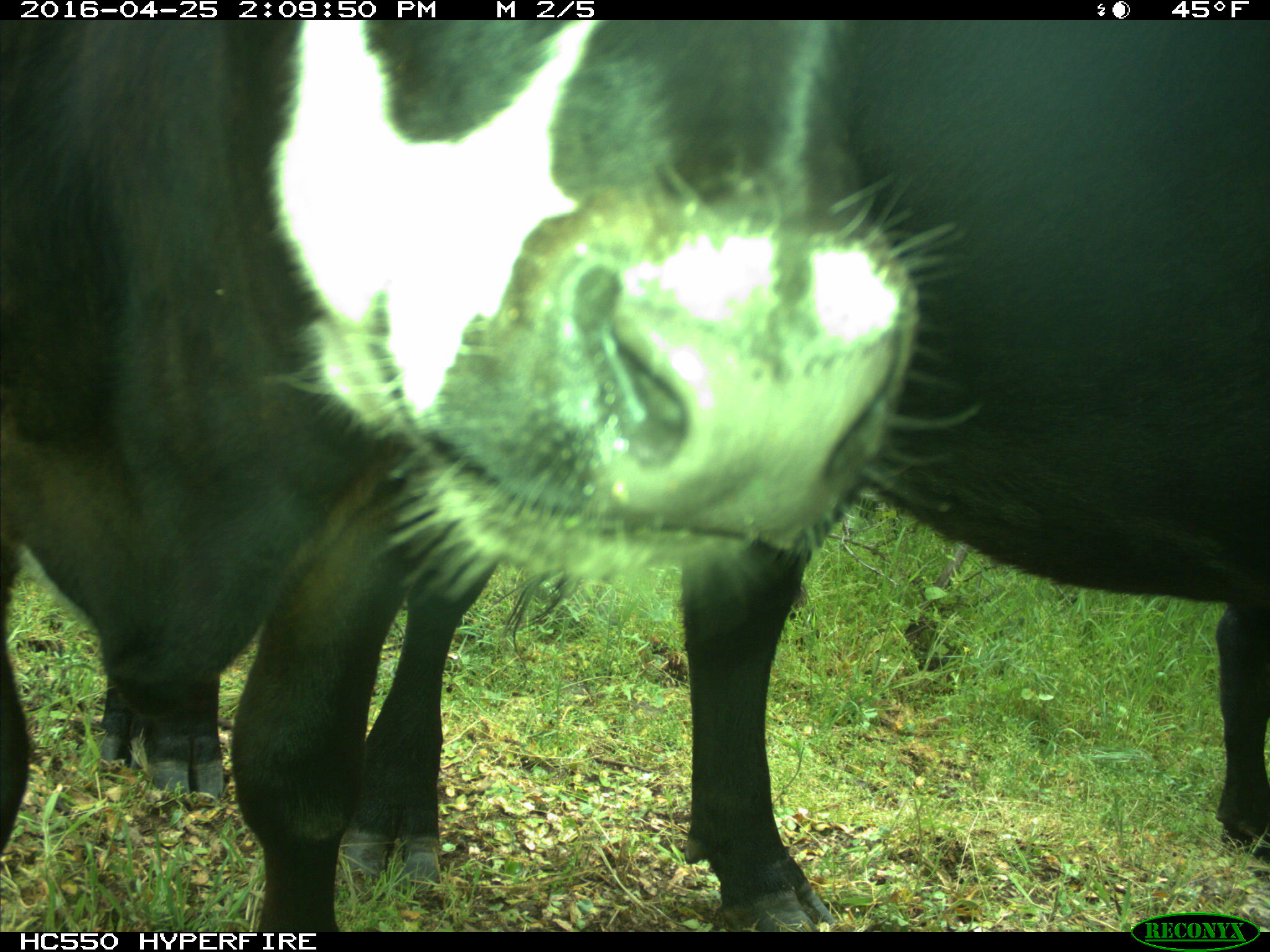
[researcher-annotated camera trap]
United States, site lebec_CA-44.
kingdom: Animalia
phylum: Chordata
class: Mammalia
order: Artiodactyla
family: Bovidae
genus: Bos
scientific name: Bos taurus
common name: domestic cow